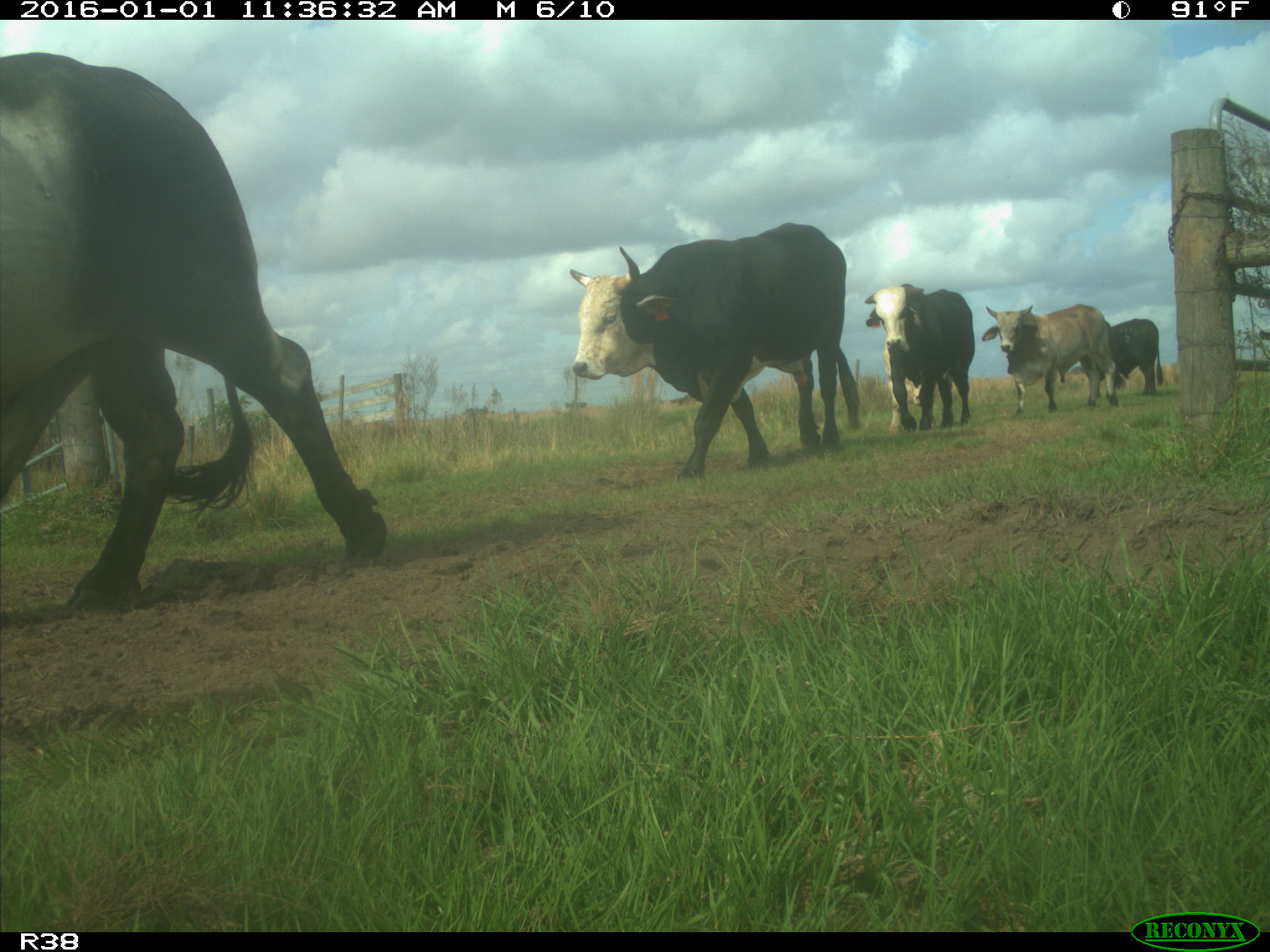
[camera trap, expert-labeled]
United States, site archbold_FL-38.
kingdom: Animalia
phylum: Chordata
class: Mammalia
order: Artiodactyla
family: Bovidae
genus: Bos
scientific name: Bos taurus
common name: domestic cow